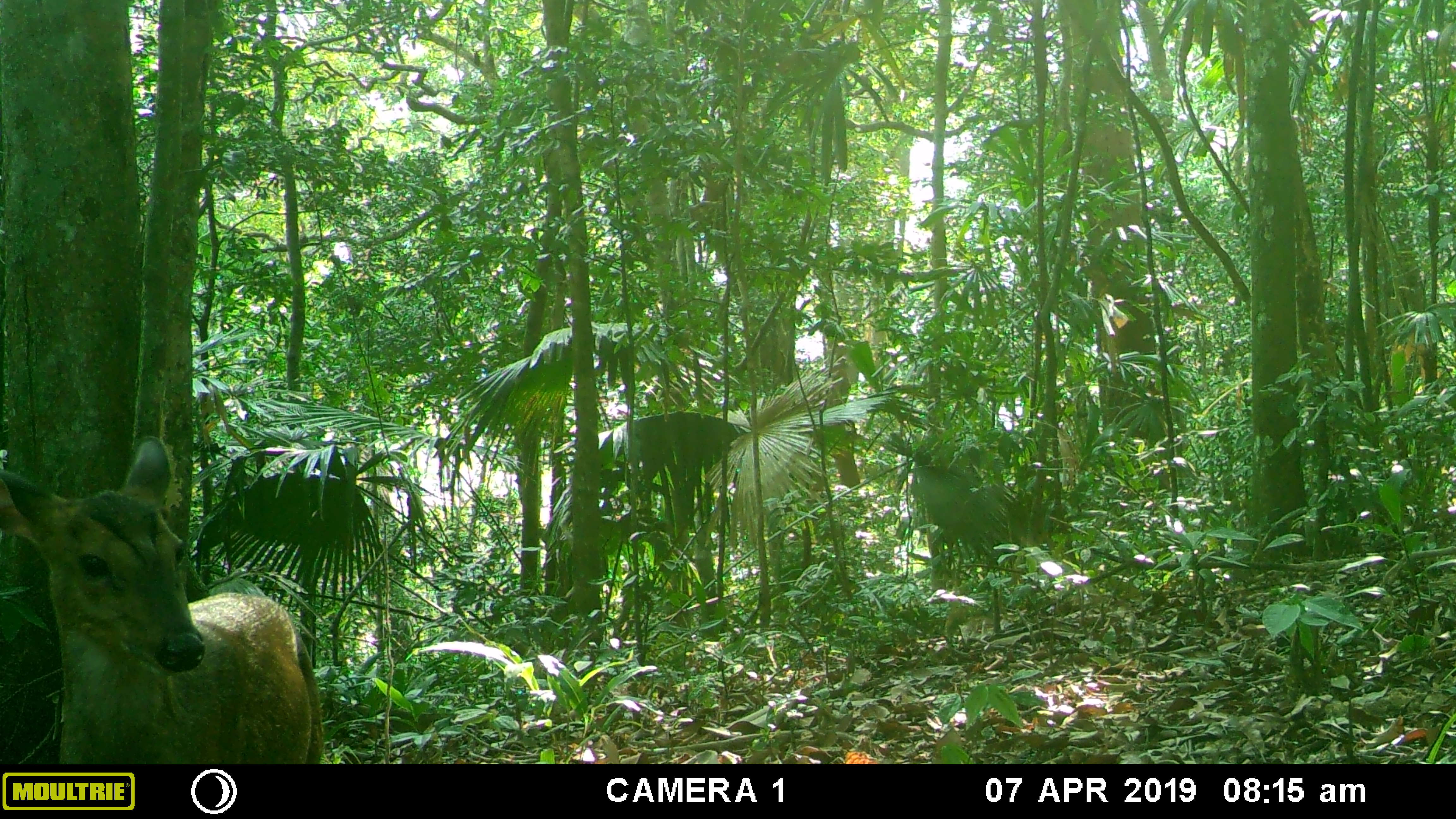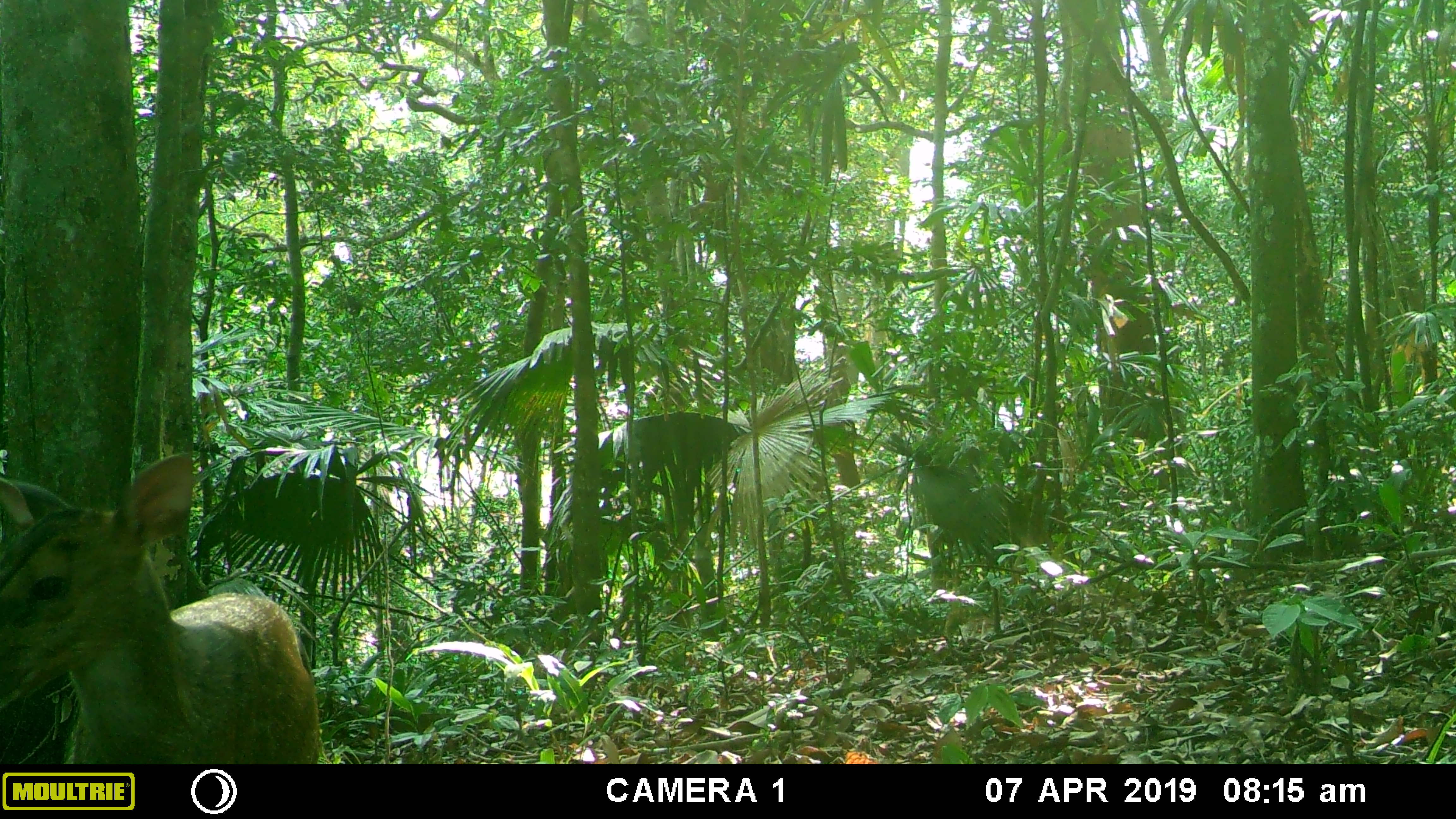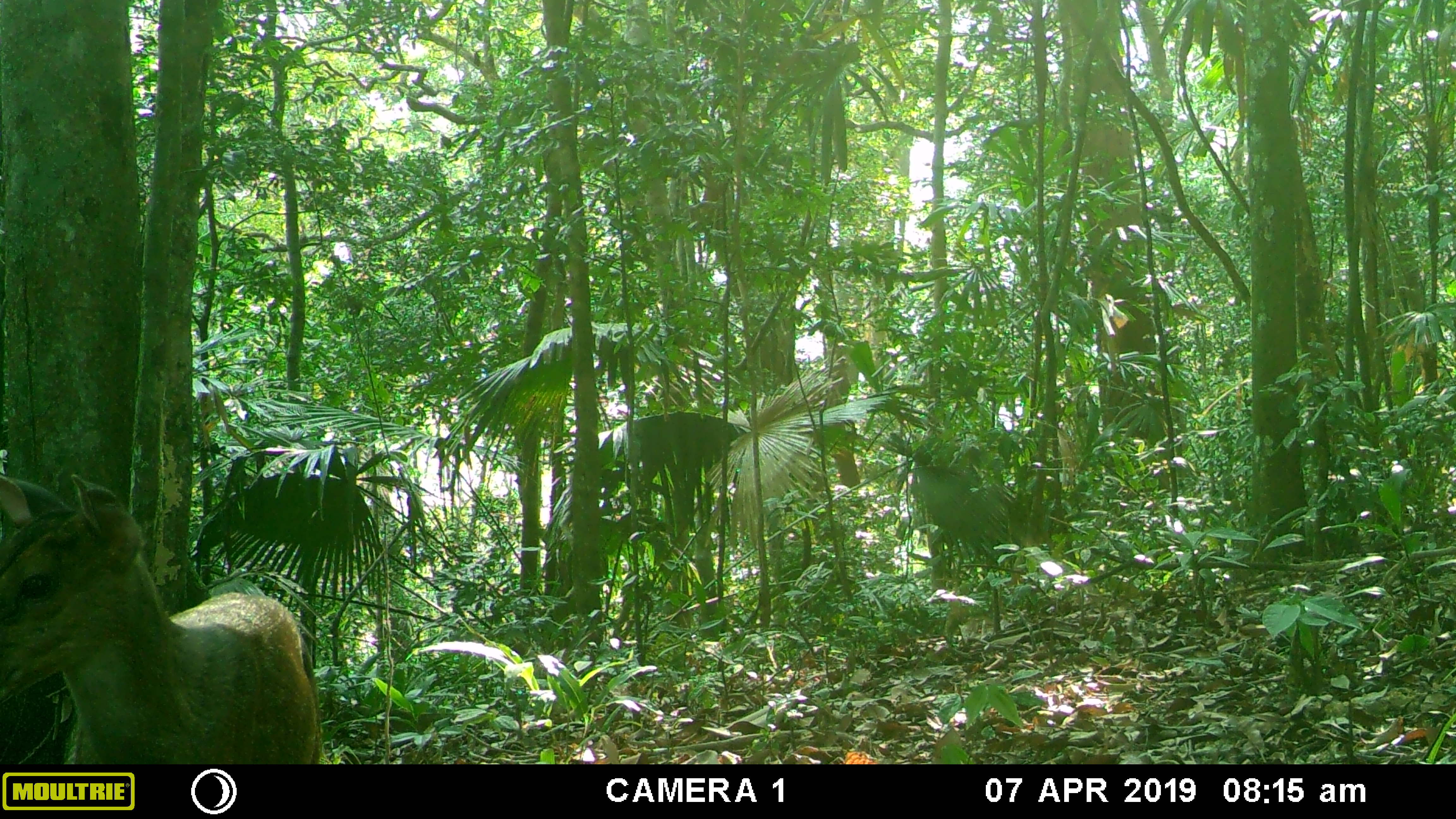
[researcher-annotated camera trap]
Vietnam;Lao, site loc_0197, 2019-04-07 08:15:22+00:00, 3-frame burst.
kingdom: Animalia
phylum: Chordata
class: Mammalia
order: Artiodactyla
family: Cervidae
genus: Muntiacus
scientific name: Muntiacus vuquangensis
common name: large-antlered muntjac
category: large antlered muntjac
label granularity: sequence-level